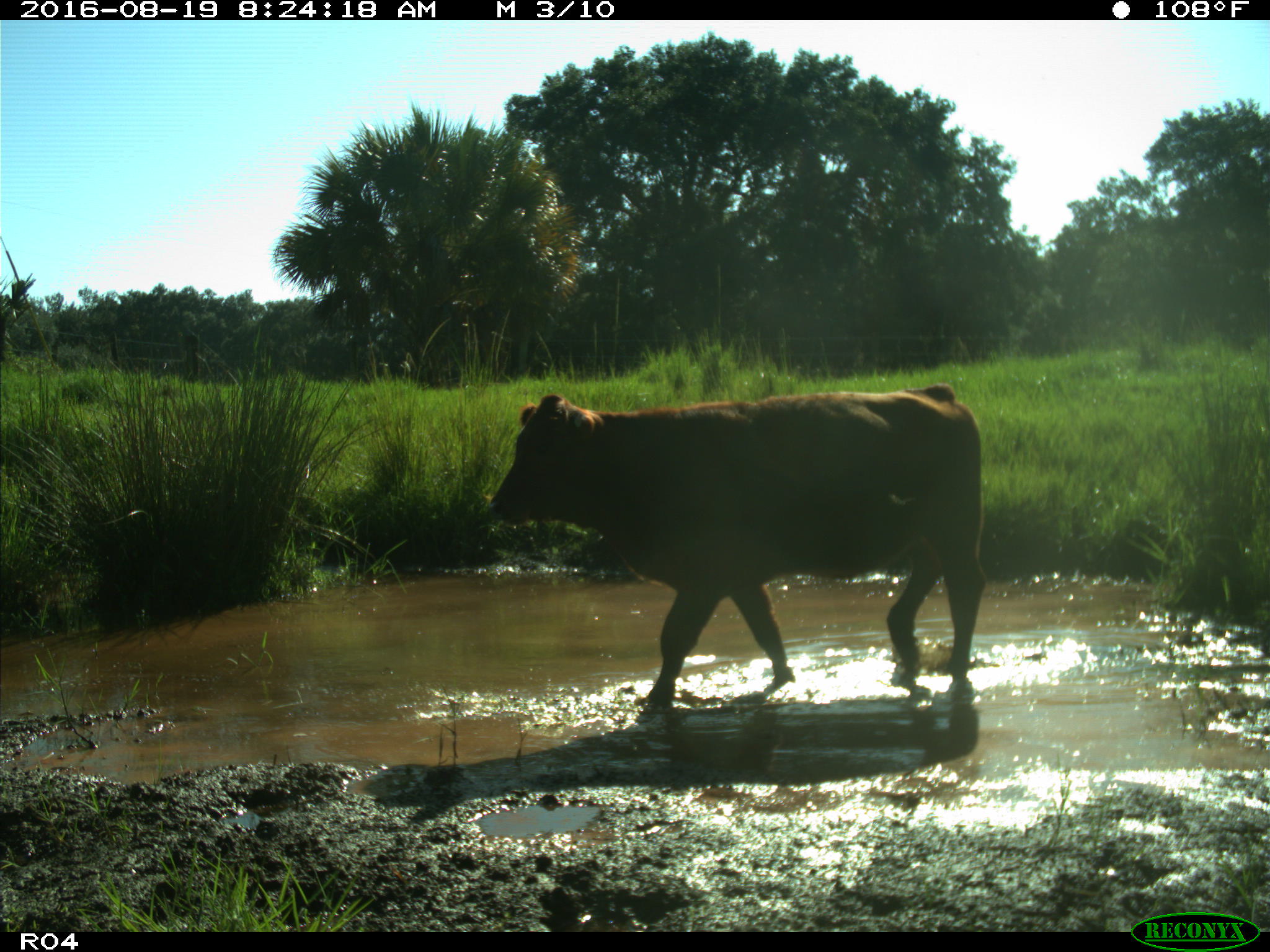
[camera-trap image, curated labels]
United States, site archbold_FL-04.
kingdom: Animalia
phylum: Chordata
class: Mammalia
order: Artiodactyla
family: Bovidae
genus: Bos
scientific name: Bos taurus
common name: domestic cow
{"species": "Bos taurus (domestic cow)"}